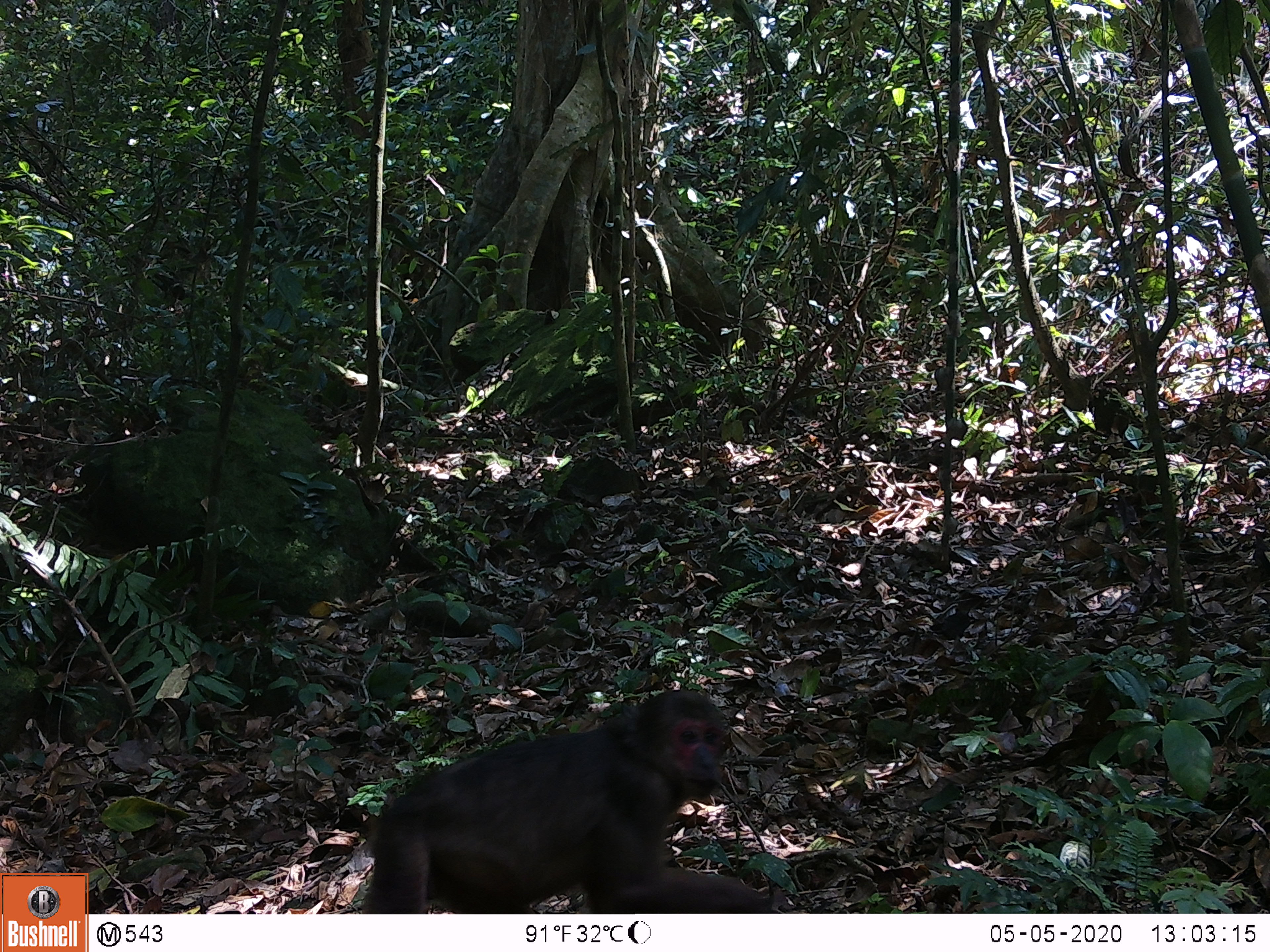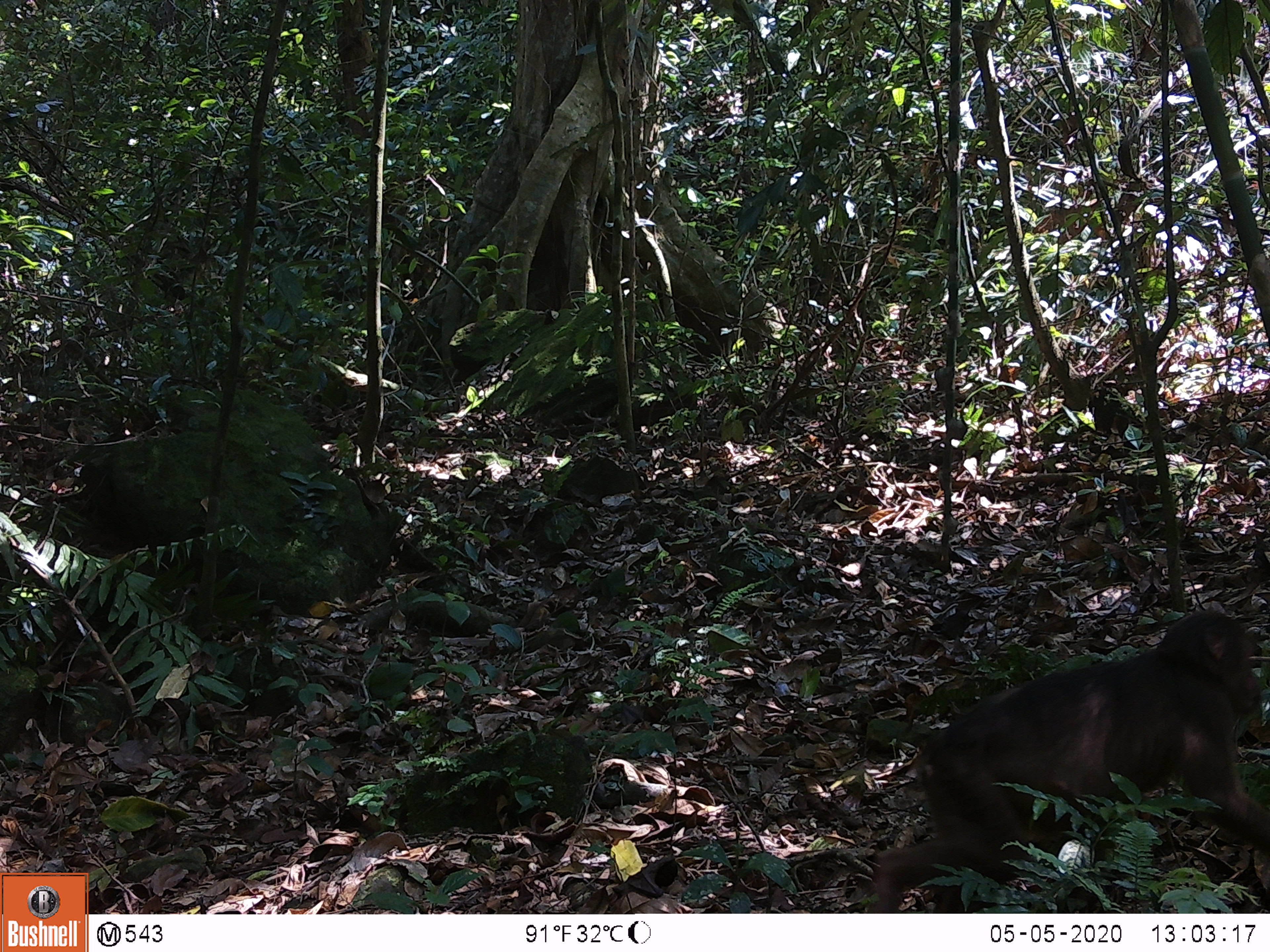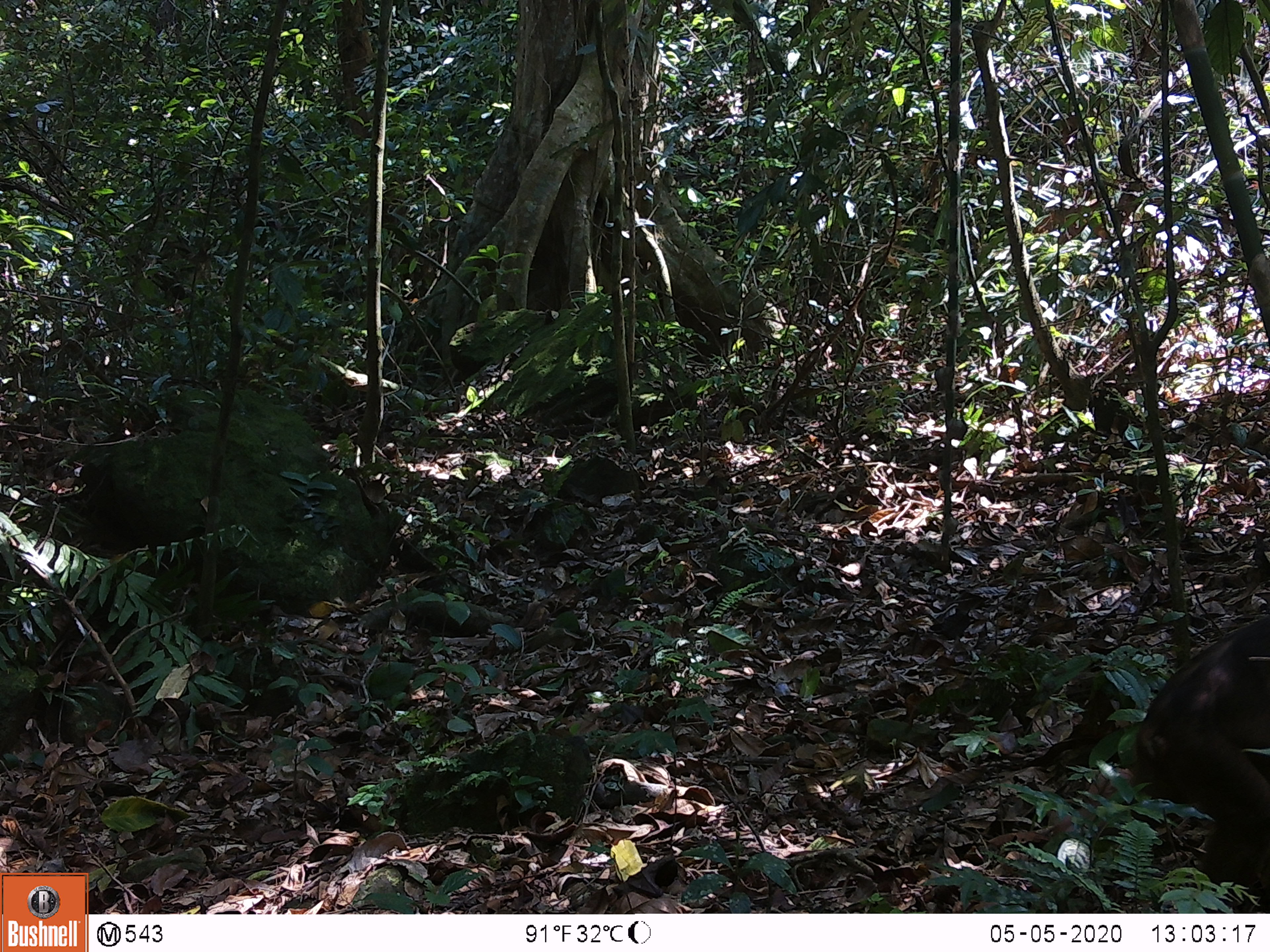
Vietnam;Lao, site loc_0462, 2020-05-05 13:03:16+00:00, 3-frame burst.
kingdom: Animalia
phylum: Chordata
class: Mammalia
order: Primates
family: Cercopithecidae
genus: Macaca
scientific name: Macaca arctoides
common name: stump-tailed macaque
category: stump tailed macaque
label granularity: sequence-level